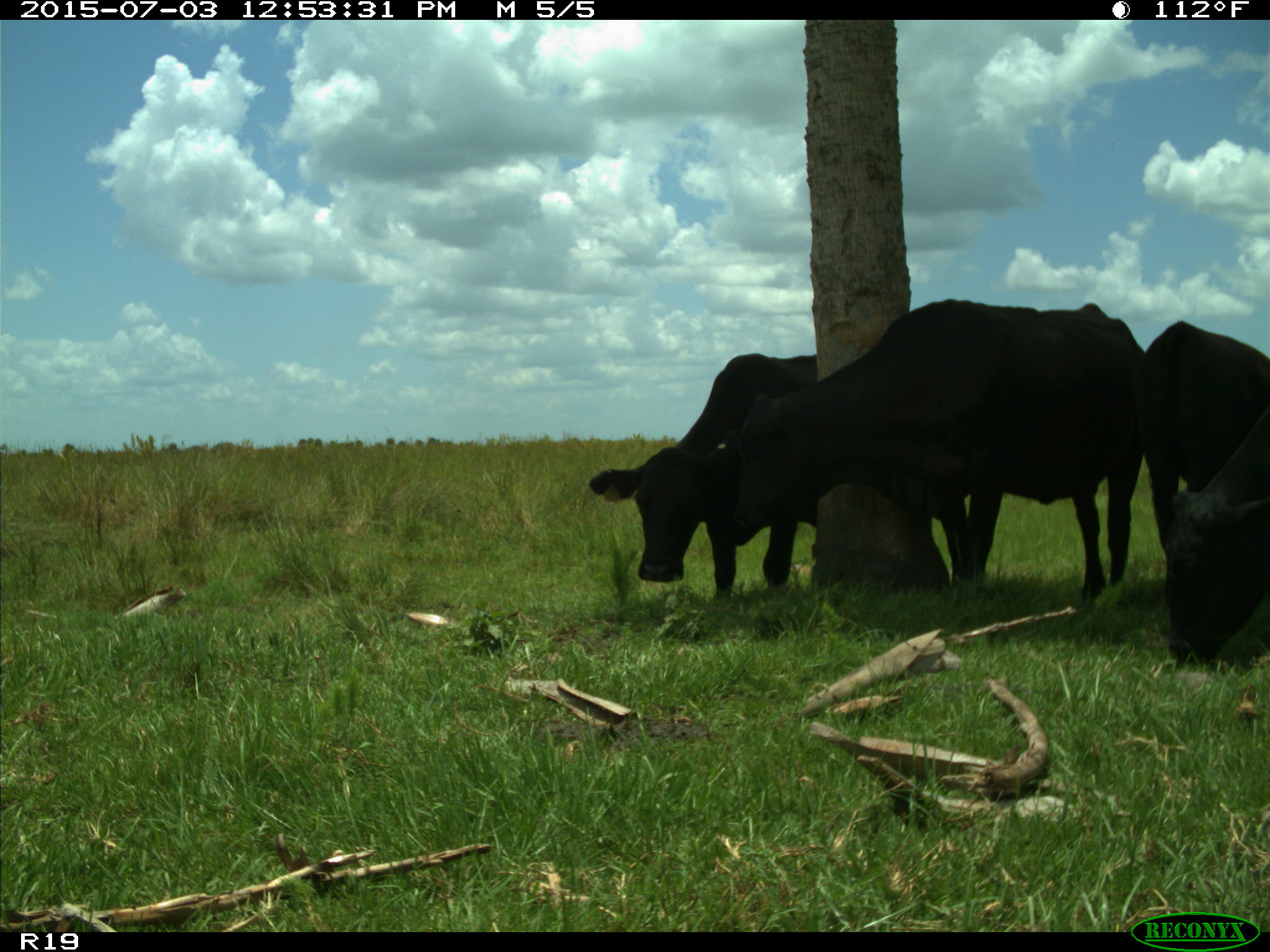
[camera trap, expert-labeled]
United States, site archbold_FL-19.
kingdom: Animalia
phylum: Chordata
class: Mammalia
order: Artiodactyla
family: Bovidae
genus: Bos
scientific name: Bos taurus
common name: domestic cow